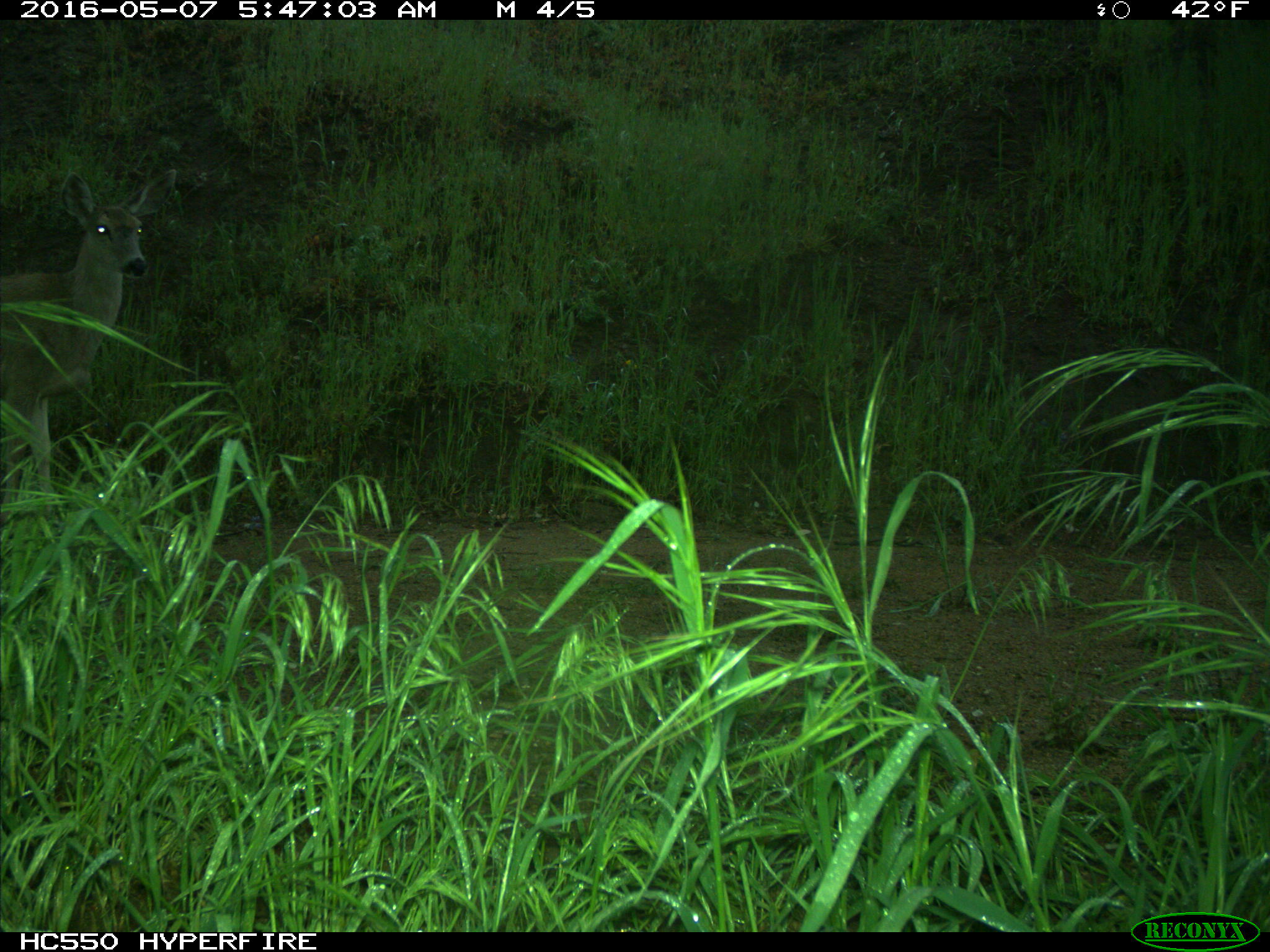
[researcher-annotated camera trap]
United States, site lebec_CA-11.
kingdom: Animalia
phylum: Chordata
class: Mammalia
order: Artiodactyla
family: Cervidae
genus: Odocoileus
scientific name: Odocoileus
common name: deer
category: unidentified deer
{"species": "unidentified deer (deer) (Odocoileus)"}